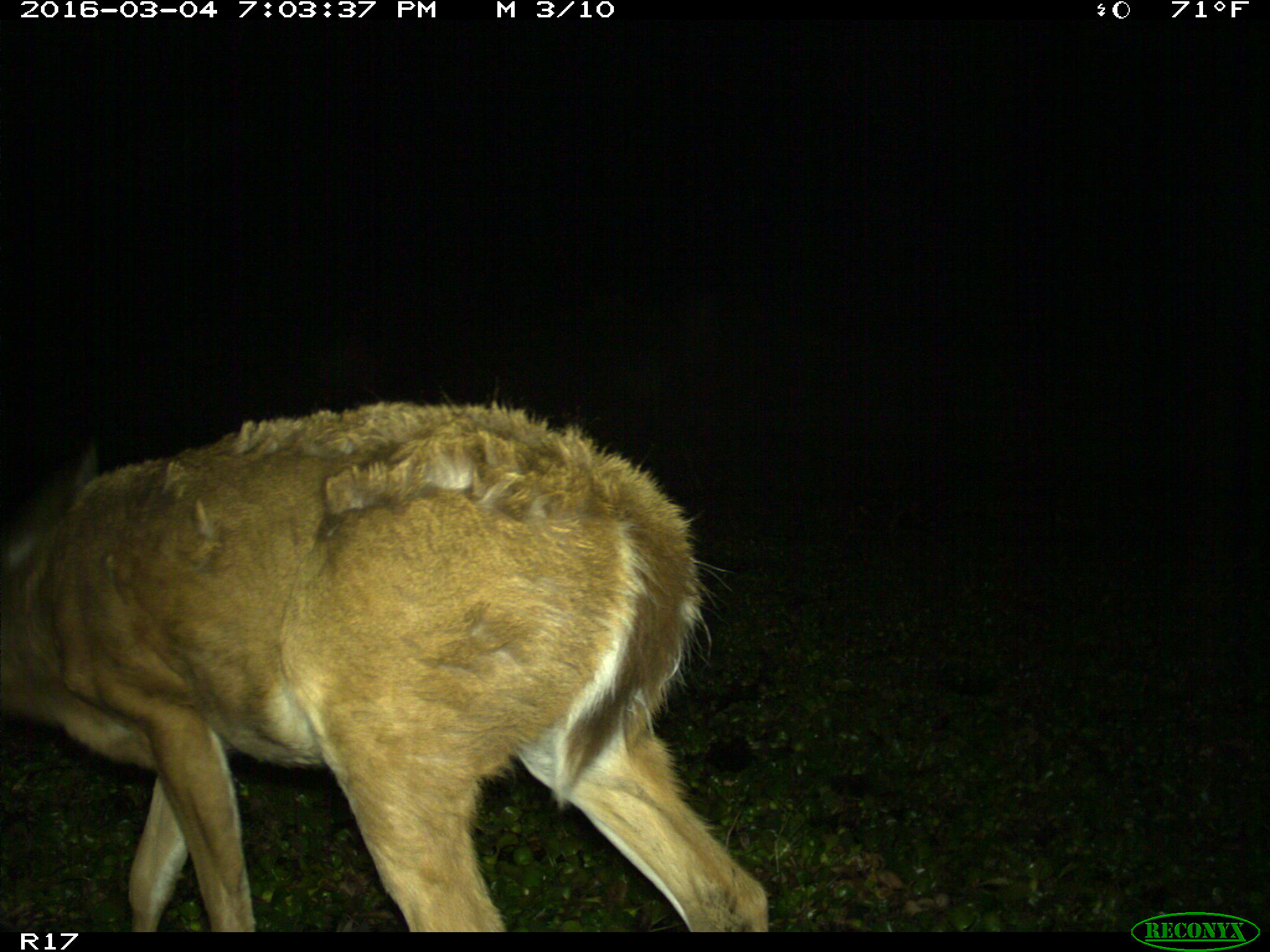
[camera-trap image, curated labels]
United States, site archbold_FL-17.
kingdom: Animalia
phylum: Chordata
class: Mammalia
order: Artiodactyla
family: Cervidae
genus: Odocoileus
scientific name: Odocoileus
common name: deer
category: unidentified deer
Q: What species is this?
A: Unidentified deer (deer) (Odocoileus).